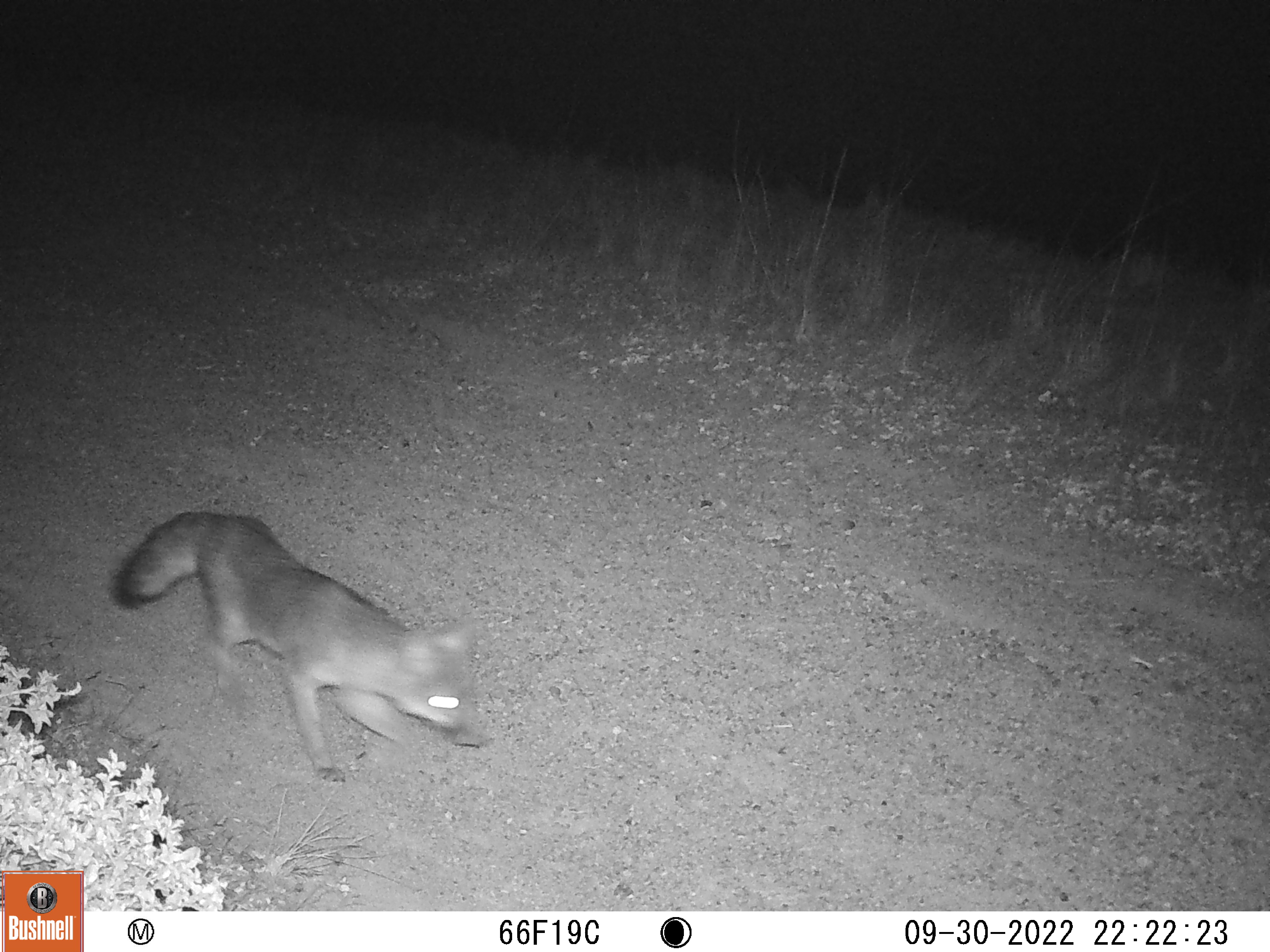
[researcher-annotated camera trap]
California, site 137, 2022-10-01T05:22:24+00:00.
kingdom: Animalia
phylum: Chordata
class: Mammalia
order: Carnivora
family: Canidae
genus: Urocyon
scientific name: Urocyon cinereoargenteus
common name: gray fox